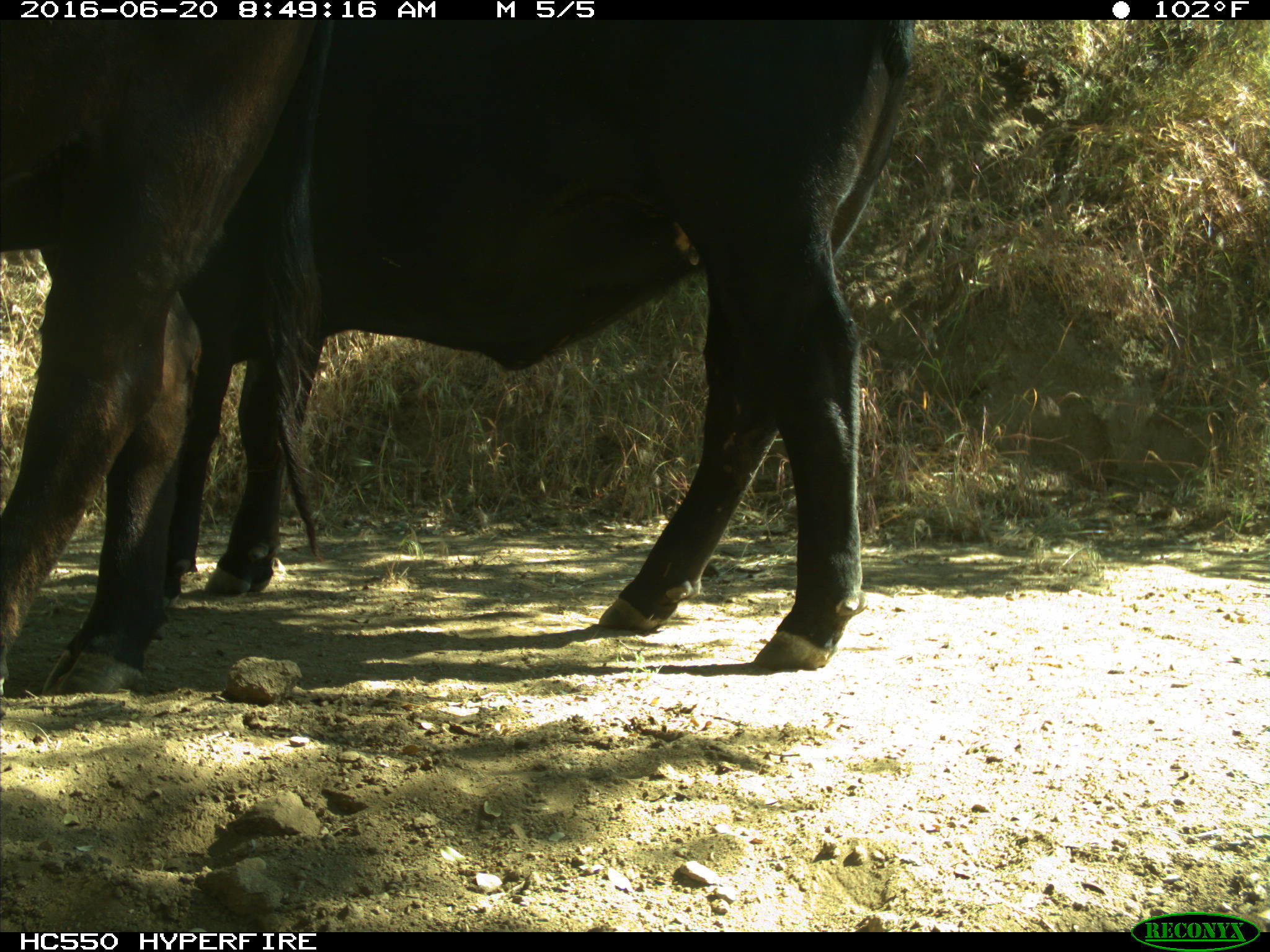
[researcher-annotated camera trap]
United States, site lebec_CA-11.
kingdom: Animalia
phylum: Chordata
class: Mammalia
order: Artiodactyla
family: Bovidae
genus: Bos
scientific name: Bos taurus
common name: domestic cow